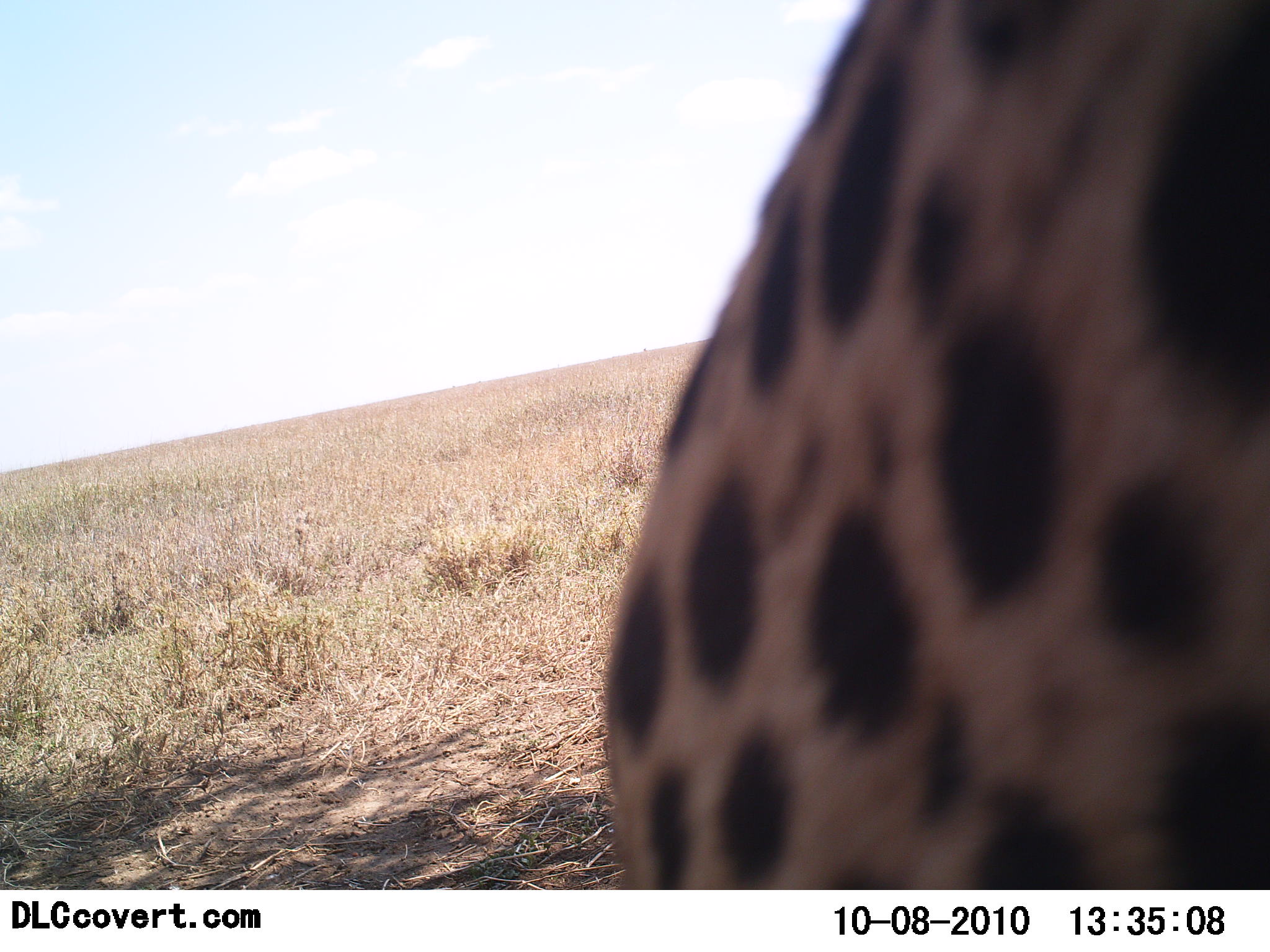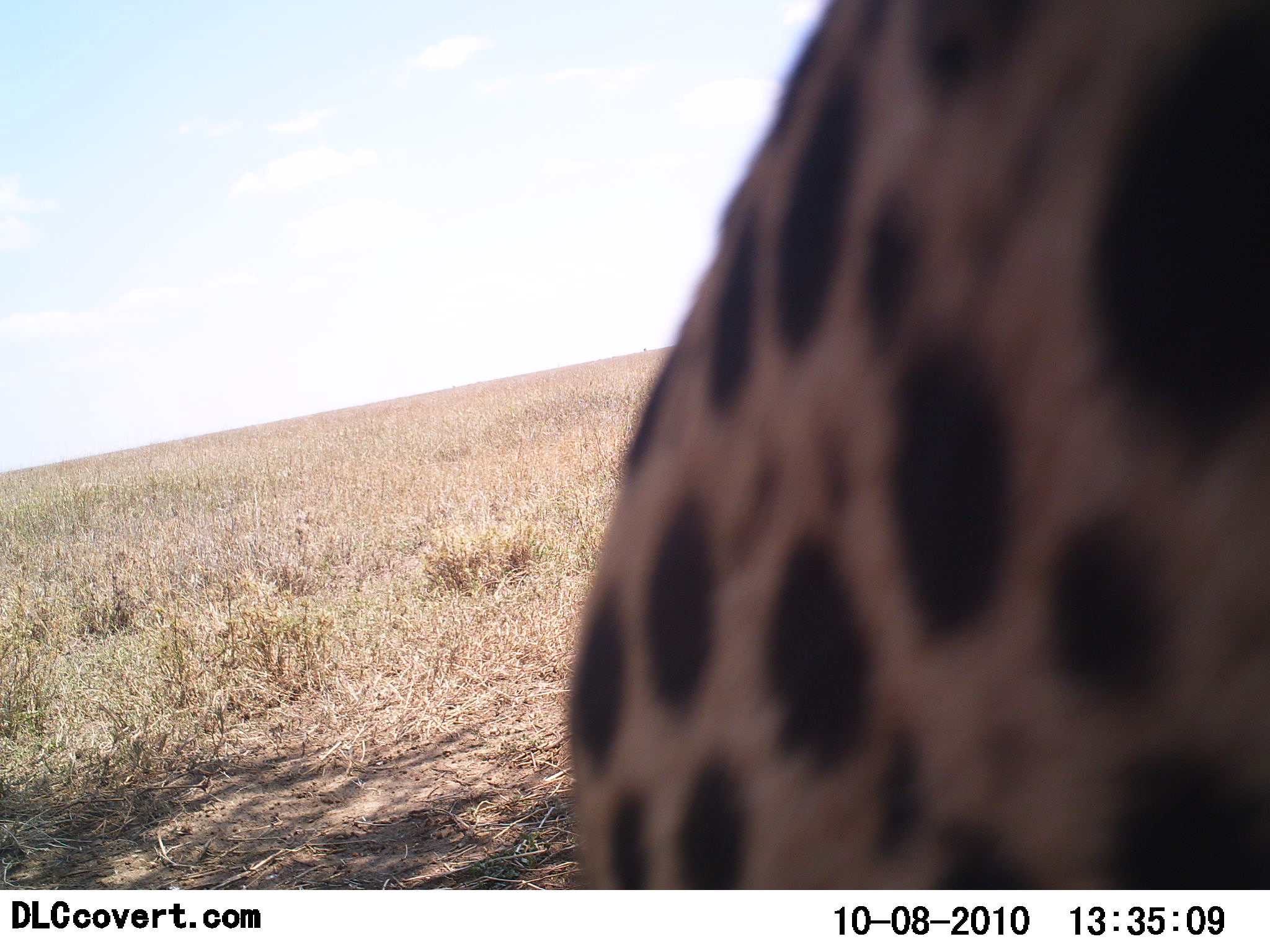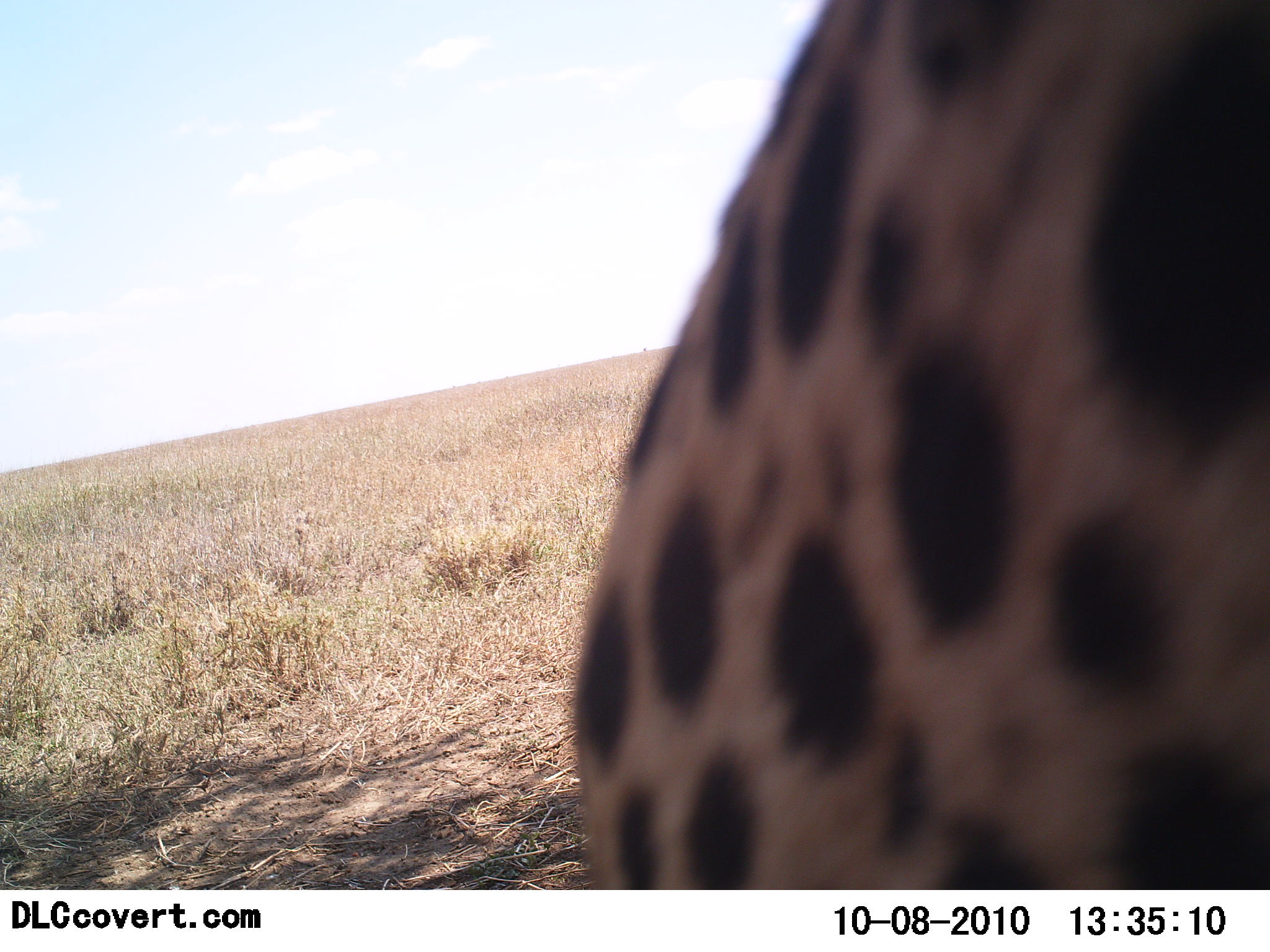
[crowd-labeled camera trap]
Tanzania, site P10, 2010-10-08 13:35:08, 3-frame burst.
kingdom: Animalia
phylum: Chordata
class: Mammalia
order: Carnivora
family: Felidae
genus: Acinonyx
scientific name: Acinonyx jubatus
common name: cheetah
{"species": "cheetah (Acinonyx jubatus)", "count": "1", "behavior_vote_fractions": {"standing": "36%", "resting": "36%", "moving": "18%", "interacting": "9%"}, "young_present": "0%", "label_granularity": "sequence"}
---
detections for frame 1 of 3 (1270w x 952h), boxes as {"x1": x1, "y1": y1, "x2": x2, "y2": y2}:
animal: {"x1": 603, "y1": 0, "x2": 1269, "y2": 891}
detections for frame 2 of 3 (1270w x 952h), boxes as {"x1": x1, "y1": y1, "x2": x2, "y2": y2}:
animal: {"x1": 566, "y1": 1, "x2": 1270, "y2": 890}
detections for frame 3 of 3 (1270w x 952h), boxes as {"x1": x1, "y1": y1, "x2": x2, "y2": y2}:
animal: {"x1": 571, "y1": 0, "x2": 1269, "y2": 890}